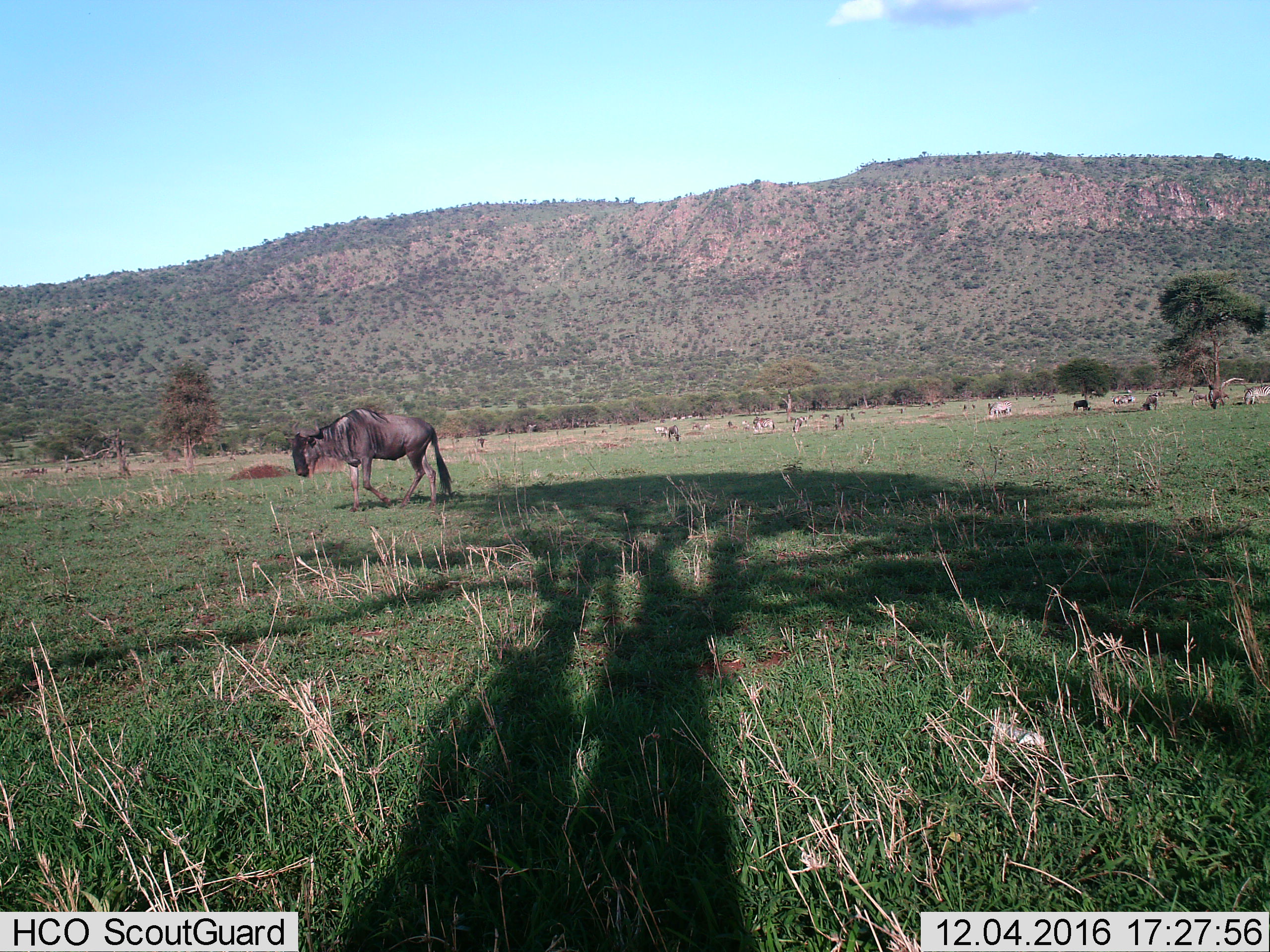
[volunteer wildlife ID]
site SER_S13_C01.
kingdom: Animalia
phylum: Chordata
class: Mammalia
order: Artiodactyla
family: Bovidae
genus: Connochaetes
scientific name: Connochaetes taurinus taurinus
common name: blue wildebeest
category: wildebeestblue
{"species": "wildebeestblue (blue wildebeest) (Connochaetes taurinus taurinus)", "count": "11-50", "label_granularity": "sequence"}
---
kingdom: Animalia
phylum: Chordata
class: Mammalia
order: Perissodactyla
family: Equidae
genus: Equus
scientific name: Equus quagga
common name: plains zebra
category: zebraplains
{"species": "zebraplains (plains zebra) (Equus quagga)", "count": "6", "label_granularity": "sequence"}